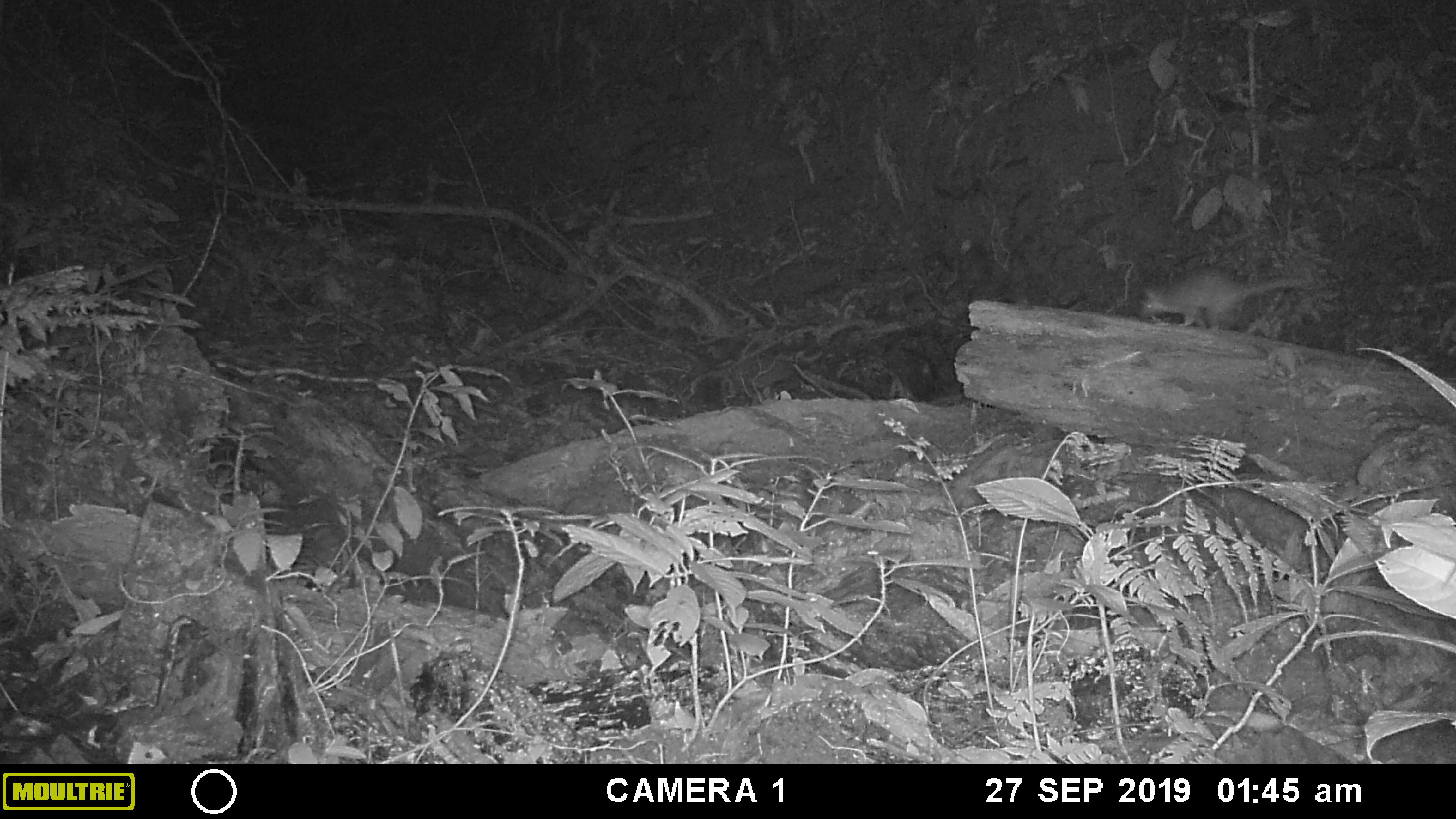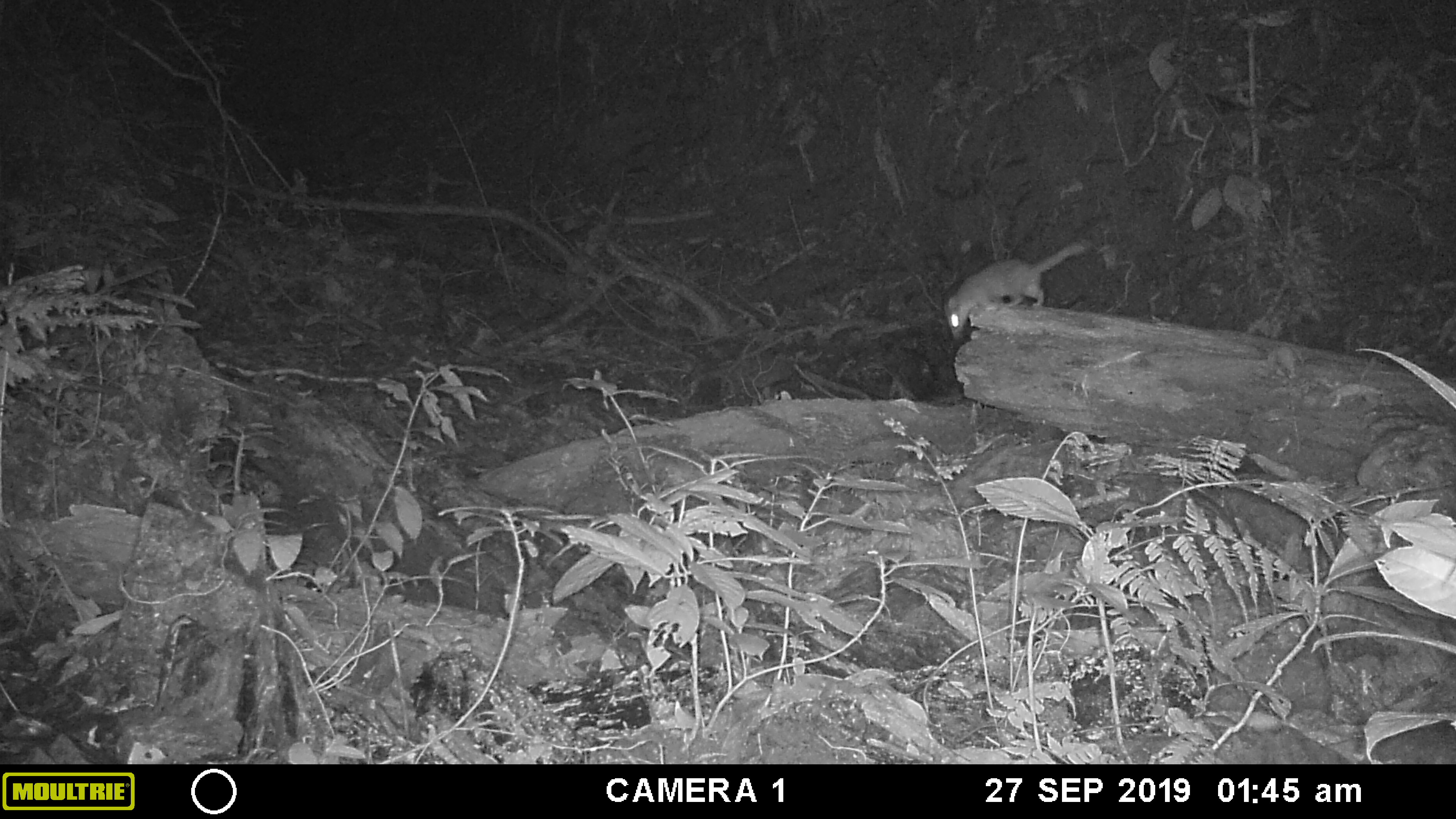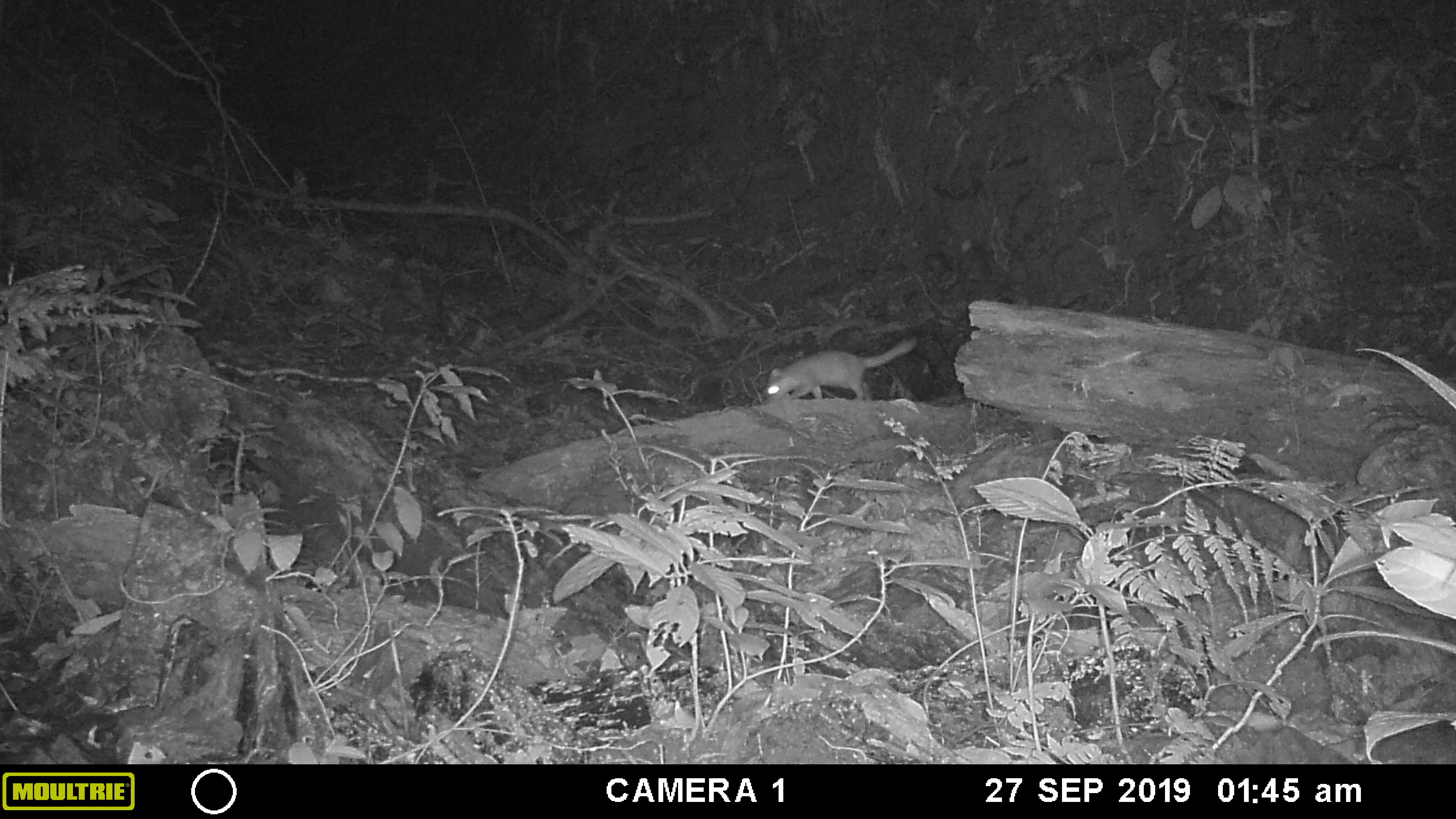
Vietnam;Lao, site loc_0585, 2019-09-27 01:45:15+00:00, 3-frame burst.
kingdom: Animalia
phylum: Chordata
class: Mammalia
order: Carnivora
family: Mustelidae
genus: Melogale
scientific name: Melogale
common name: ferret badger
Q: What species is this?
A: Ferret badger (Melogale).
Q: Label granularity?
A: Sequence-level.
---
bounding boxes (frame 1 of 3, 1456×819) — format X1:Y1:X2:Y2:
ferret badger: 1139:270:1311:329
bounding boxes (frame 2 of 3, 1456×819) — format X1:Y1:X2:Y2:
ferret badger: 944:242:1092:342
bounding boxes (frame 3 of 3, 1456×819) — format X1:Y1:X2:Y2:
ferret badger: 761:336:918:405